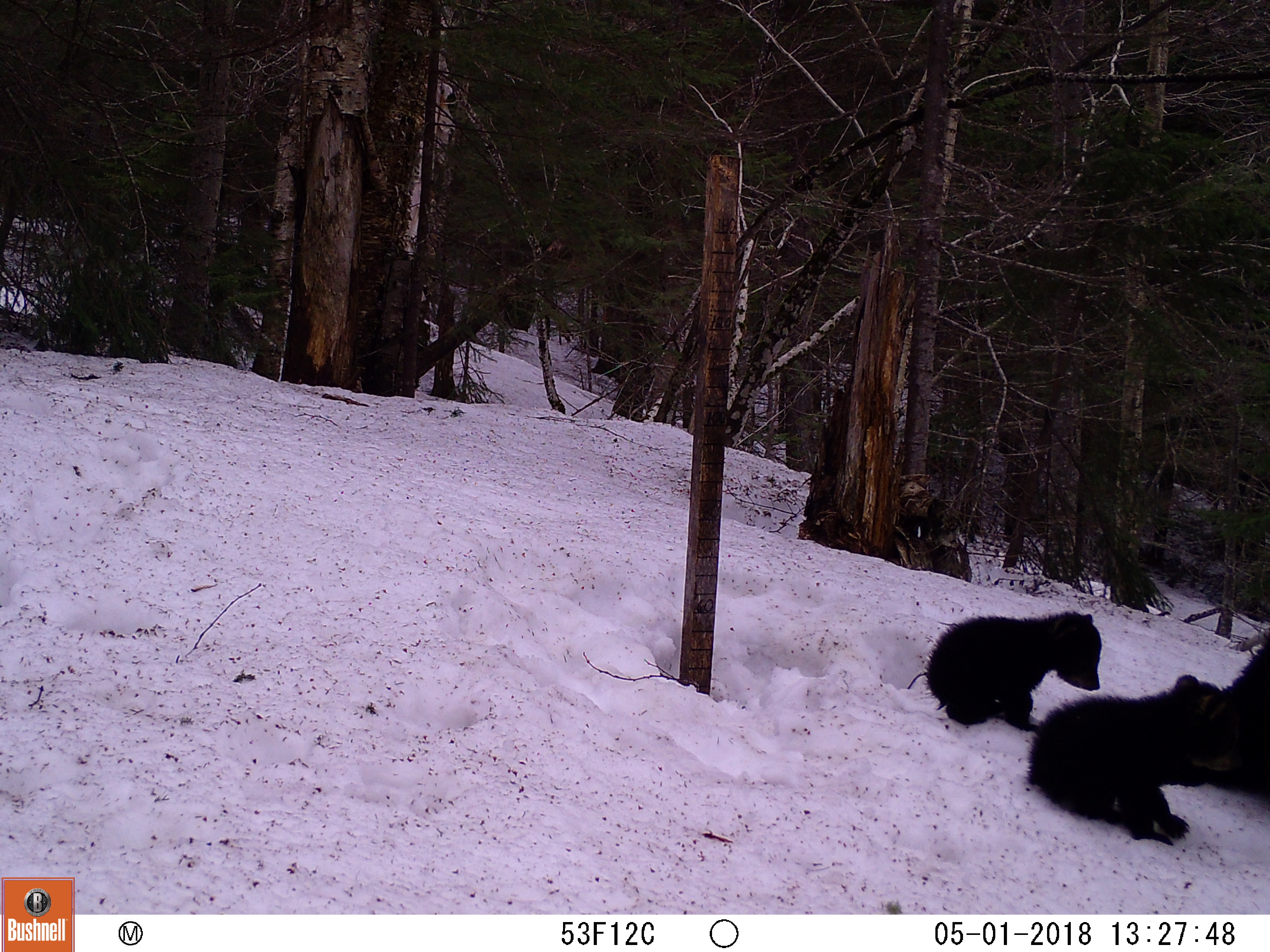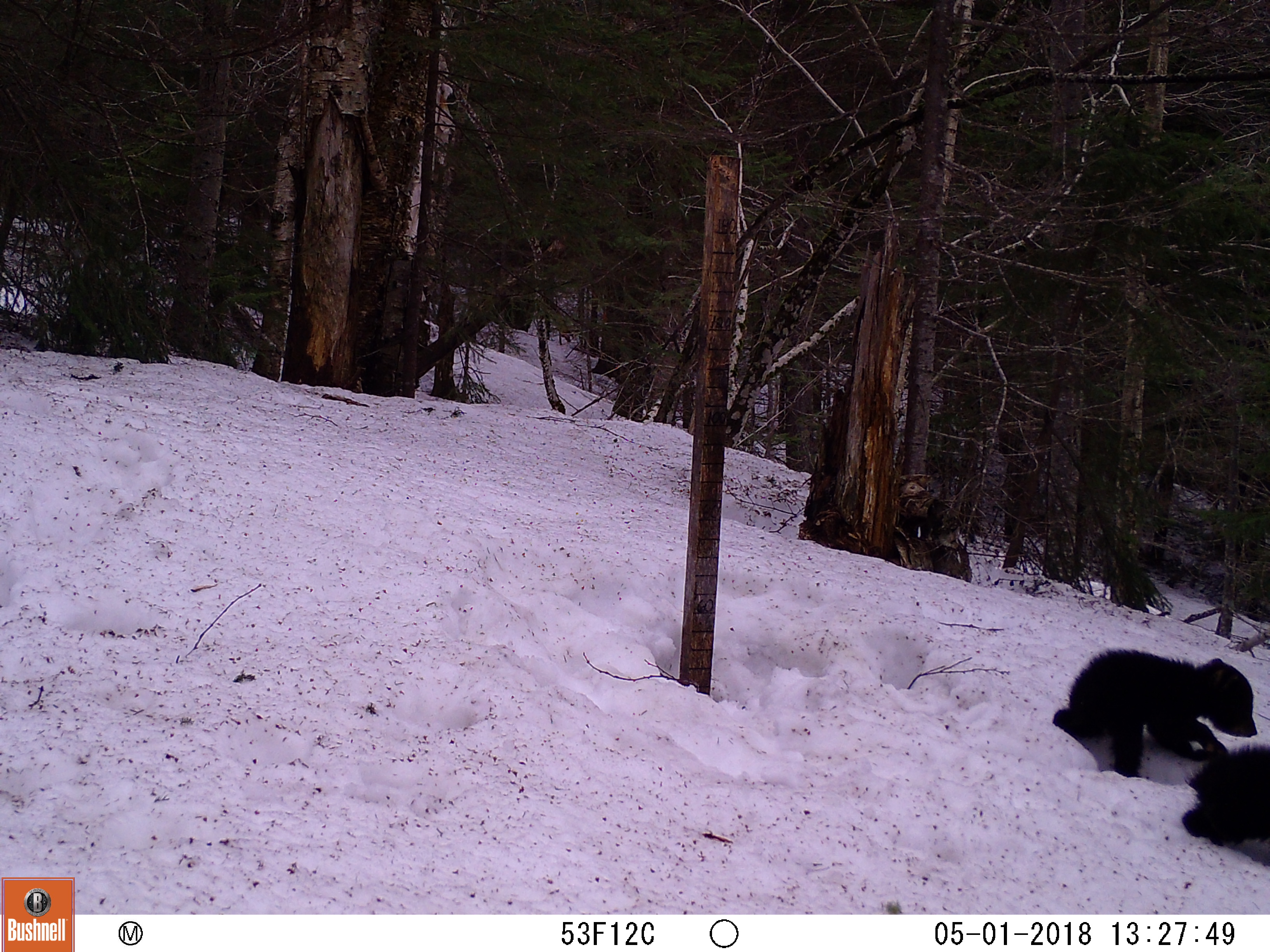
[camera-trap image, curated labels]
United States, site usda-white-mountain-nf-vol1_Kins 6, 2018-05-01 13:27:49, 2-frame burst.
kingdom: Animalia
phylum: Chordata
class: Mammalia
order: Carnivora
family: Ursidae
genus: Ursus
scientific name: Ursus americanus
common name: black bear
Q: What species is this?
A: Black bear (Ursus americanus).